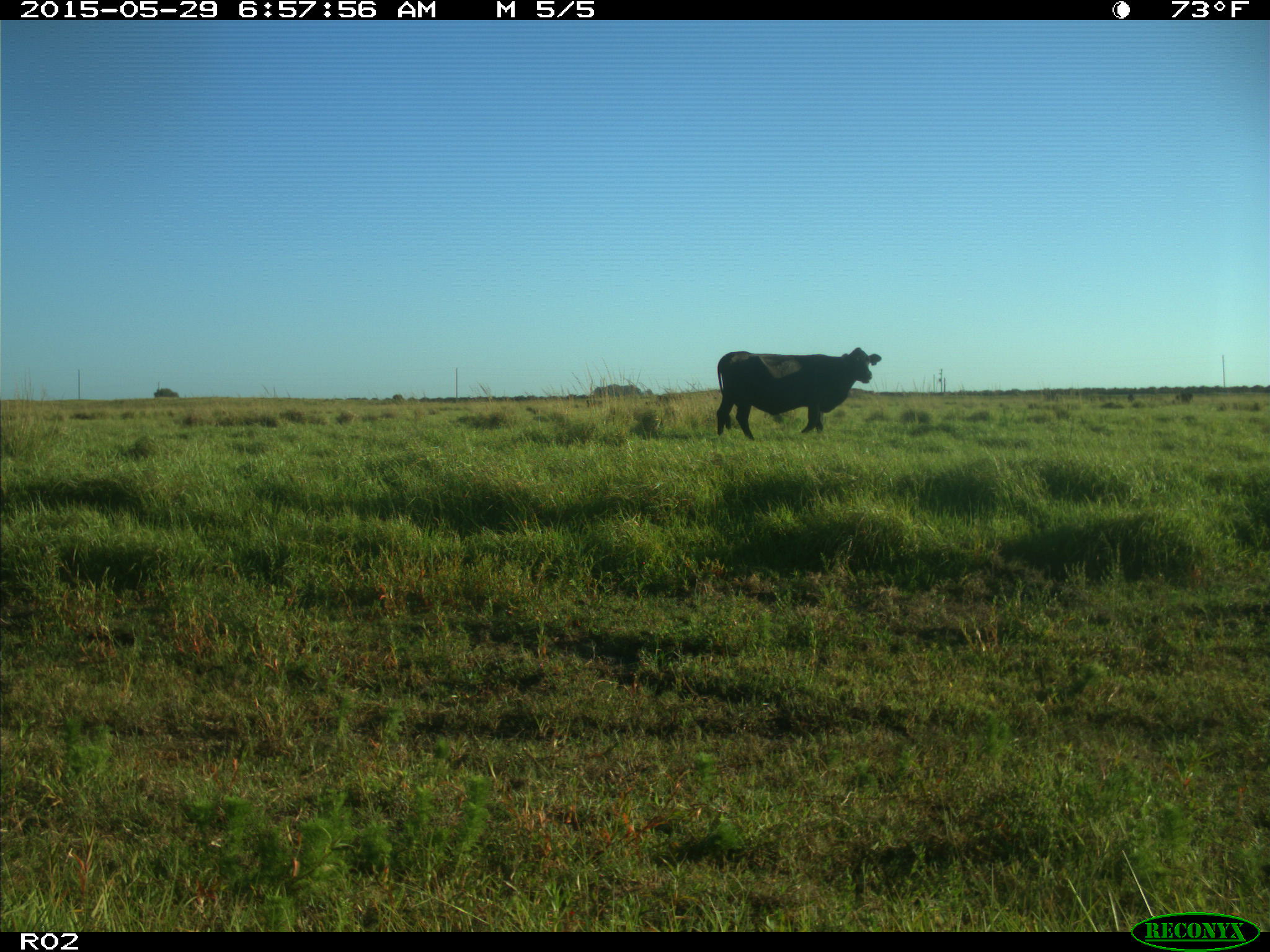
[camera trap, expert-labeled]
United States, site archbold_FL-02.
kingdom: Animalia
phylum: Chordata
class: Mammalia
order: Artiodactyla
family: Bovidae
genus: Bos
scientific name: Bos taurus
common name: domestic cow